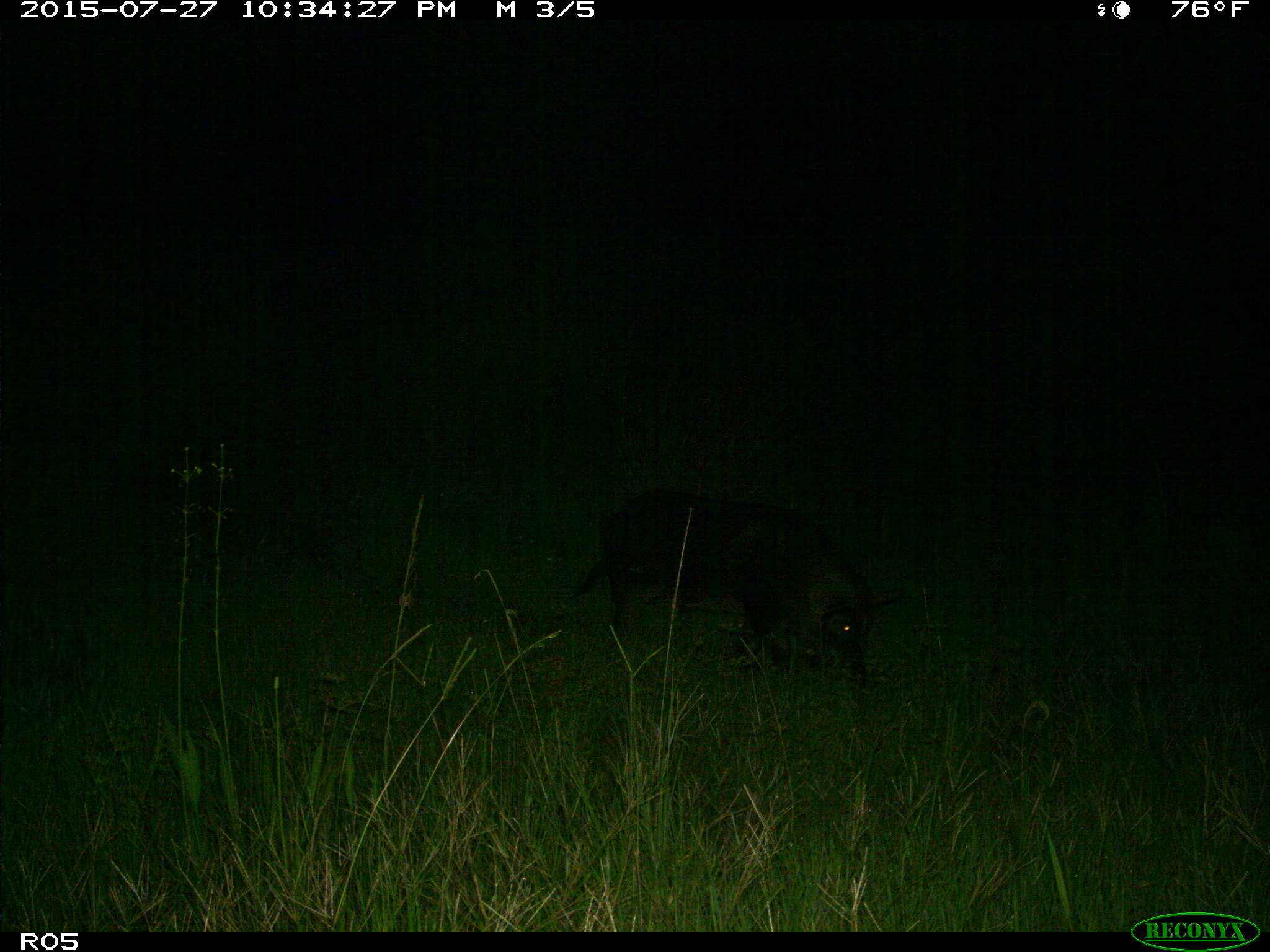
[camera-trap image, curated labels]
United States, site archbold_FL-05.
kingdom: Animalia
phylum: Chordata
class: Mammalia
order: Artiodactyla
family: Suidae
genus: Sus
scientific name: Sus scrofa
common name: wild boar